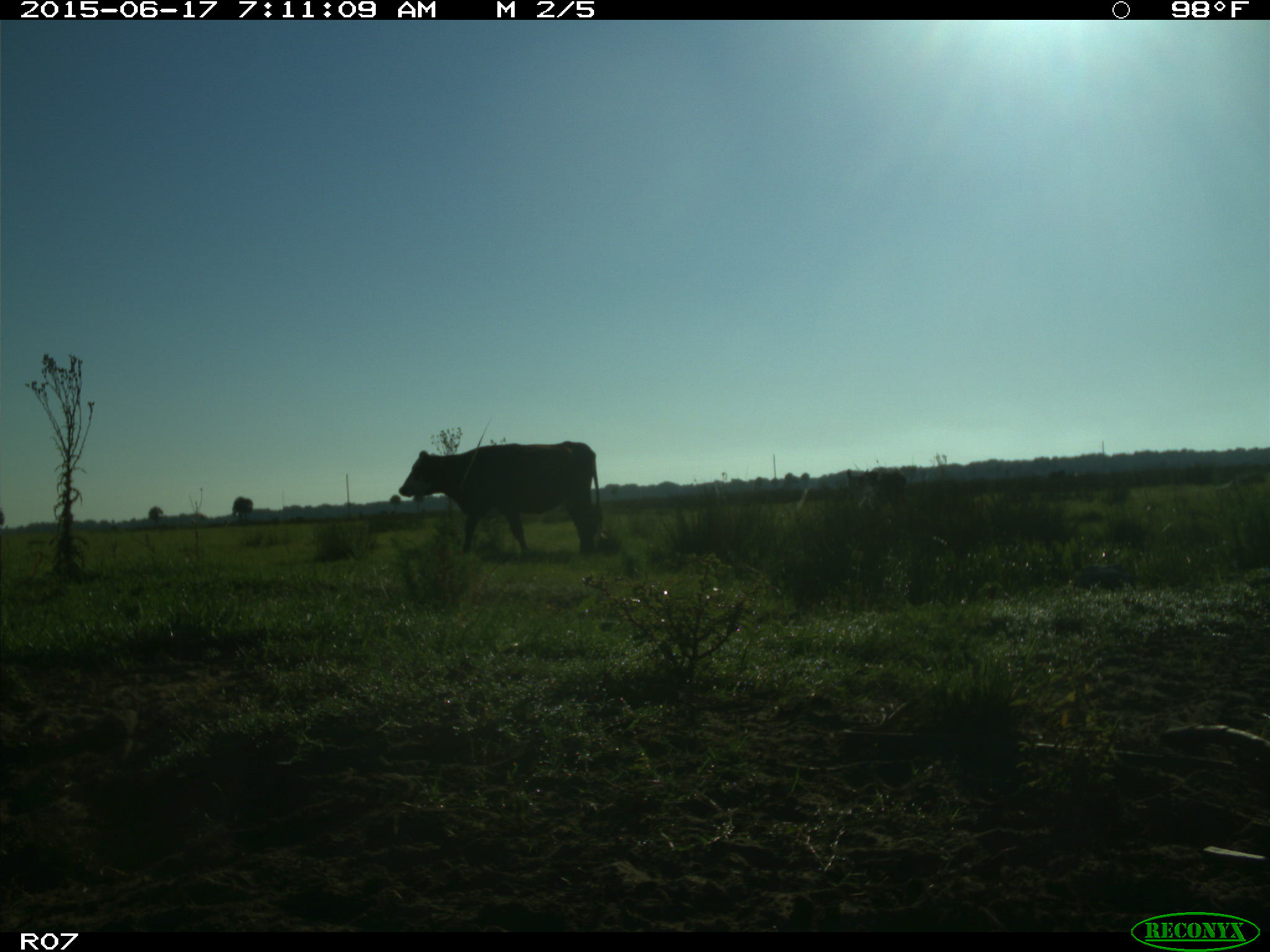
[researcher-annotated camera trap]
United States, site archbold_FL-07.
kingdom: Animalia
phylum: Chordata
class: Mammalia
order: Artiodactyla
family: Bovidae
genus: Bos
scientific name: Bos taurus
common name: domestic cow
Bos taurus (domestic cow).